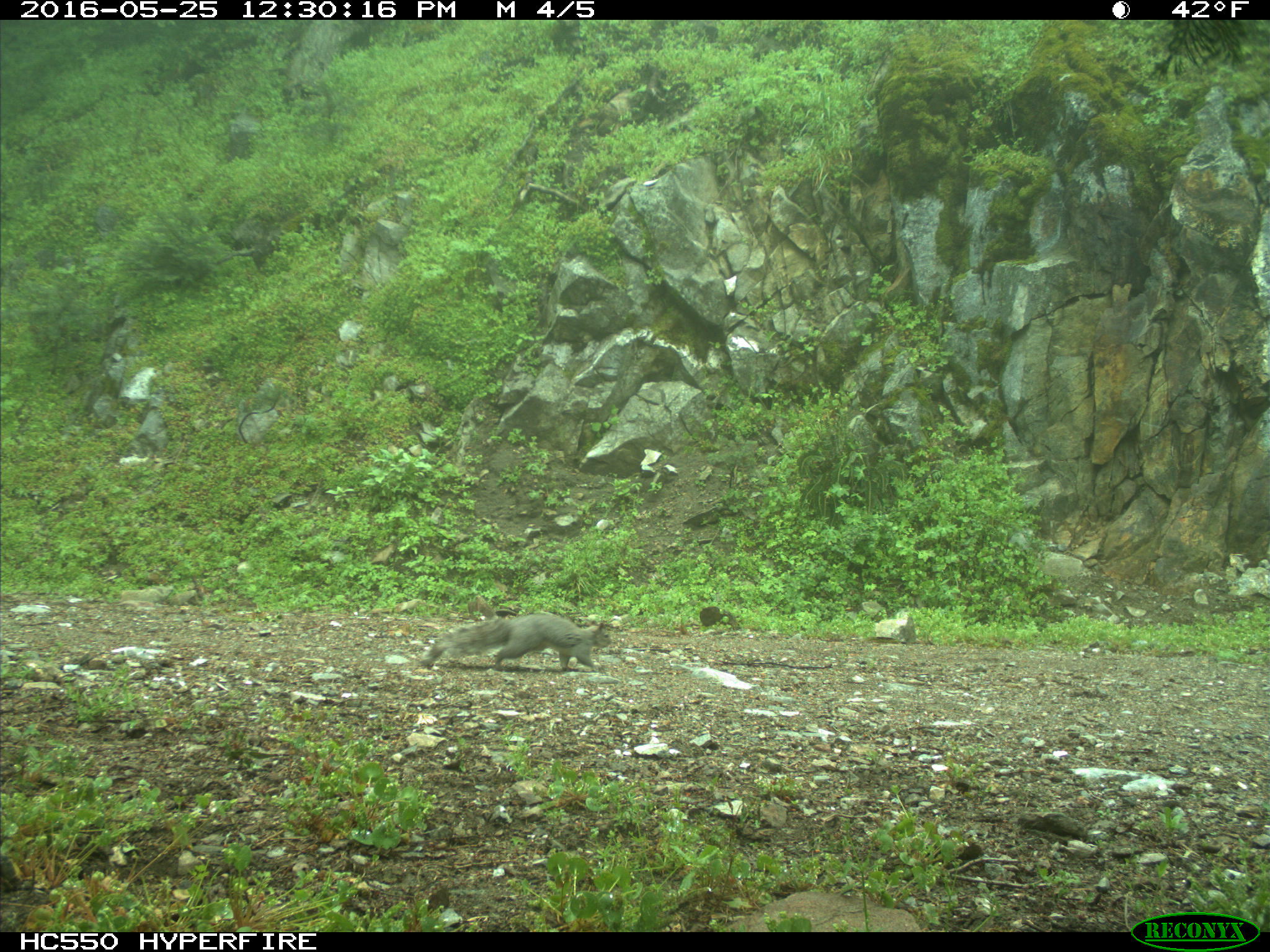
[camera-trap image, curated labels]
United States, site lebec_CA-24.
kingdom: Animalia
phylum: Chordata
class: Mammalia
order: Rodentia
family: Sciuridae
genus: Sciurus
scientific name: Sciurus carolinensis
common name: eastern gray squirrel